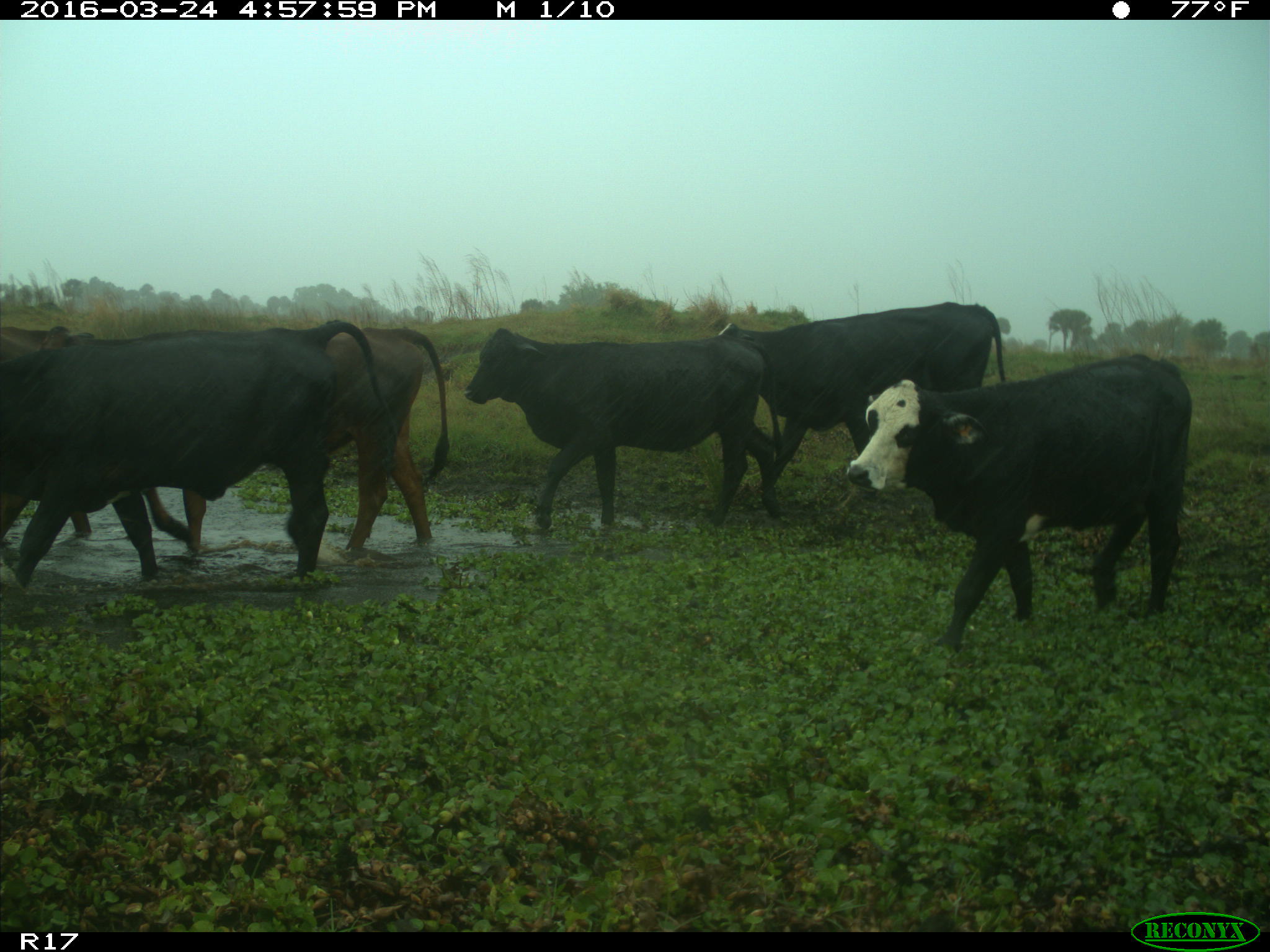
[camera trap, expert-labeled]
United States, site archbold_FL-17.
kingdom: Animalia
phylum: Chordata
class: Mammalia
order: Artiodactyla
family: Bovidae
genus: Bos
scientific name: Bos taurus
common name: domestic cow